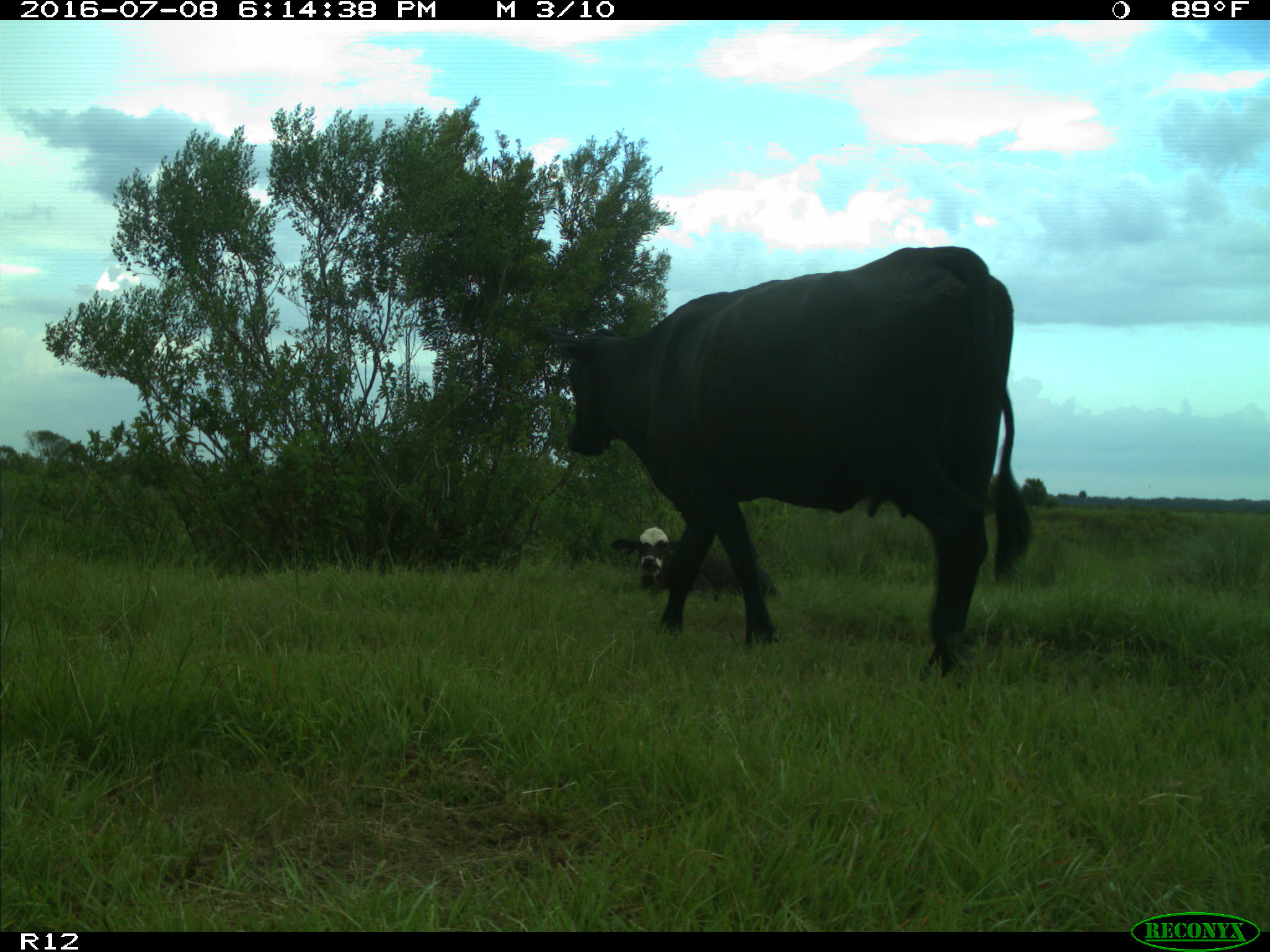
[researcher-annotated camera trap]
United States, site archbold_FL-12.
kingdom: Animalia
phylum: Chordata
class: Mammalia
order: Artiodactyla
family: Bovidae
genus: Bos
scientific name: Bos taurus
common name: domestic cow